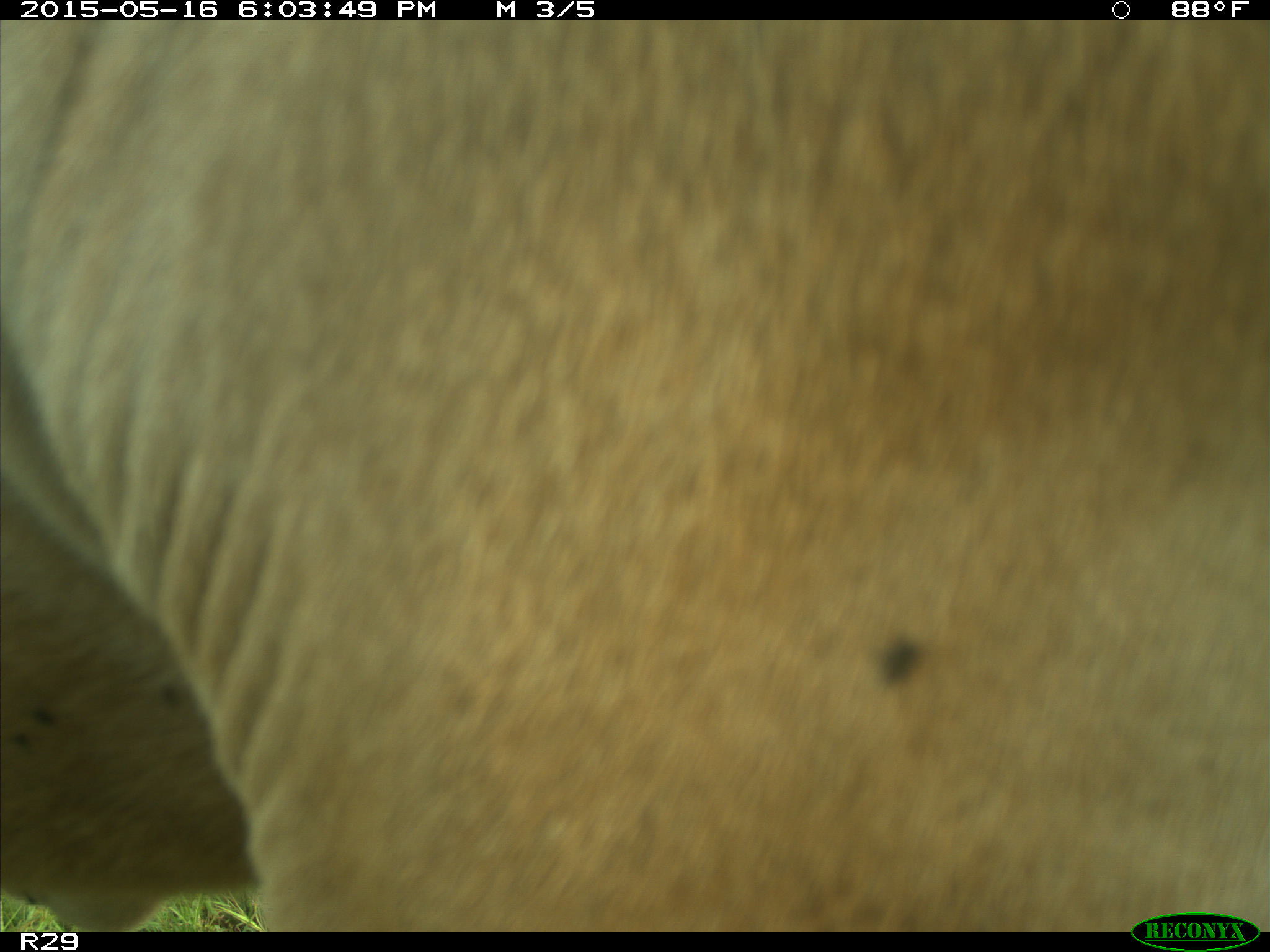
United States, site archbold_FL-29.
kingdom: Animalia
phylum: Chordata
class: Mammalia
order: Artiodactyla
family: Bovidae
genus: Bos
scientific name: Bos taurus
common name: domestic cow